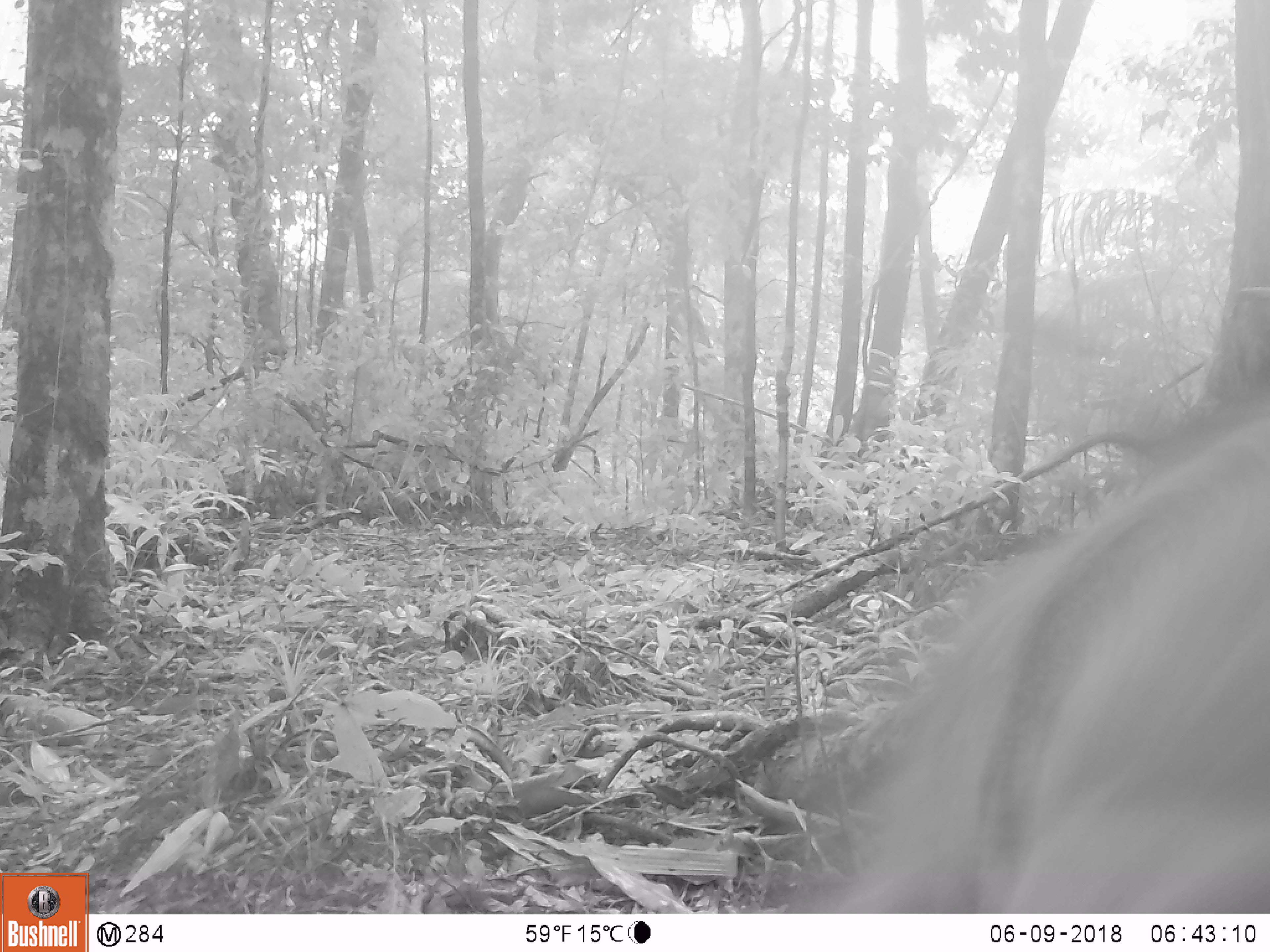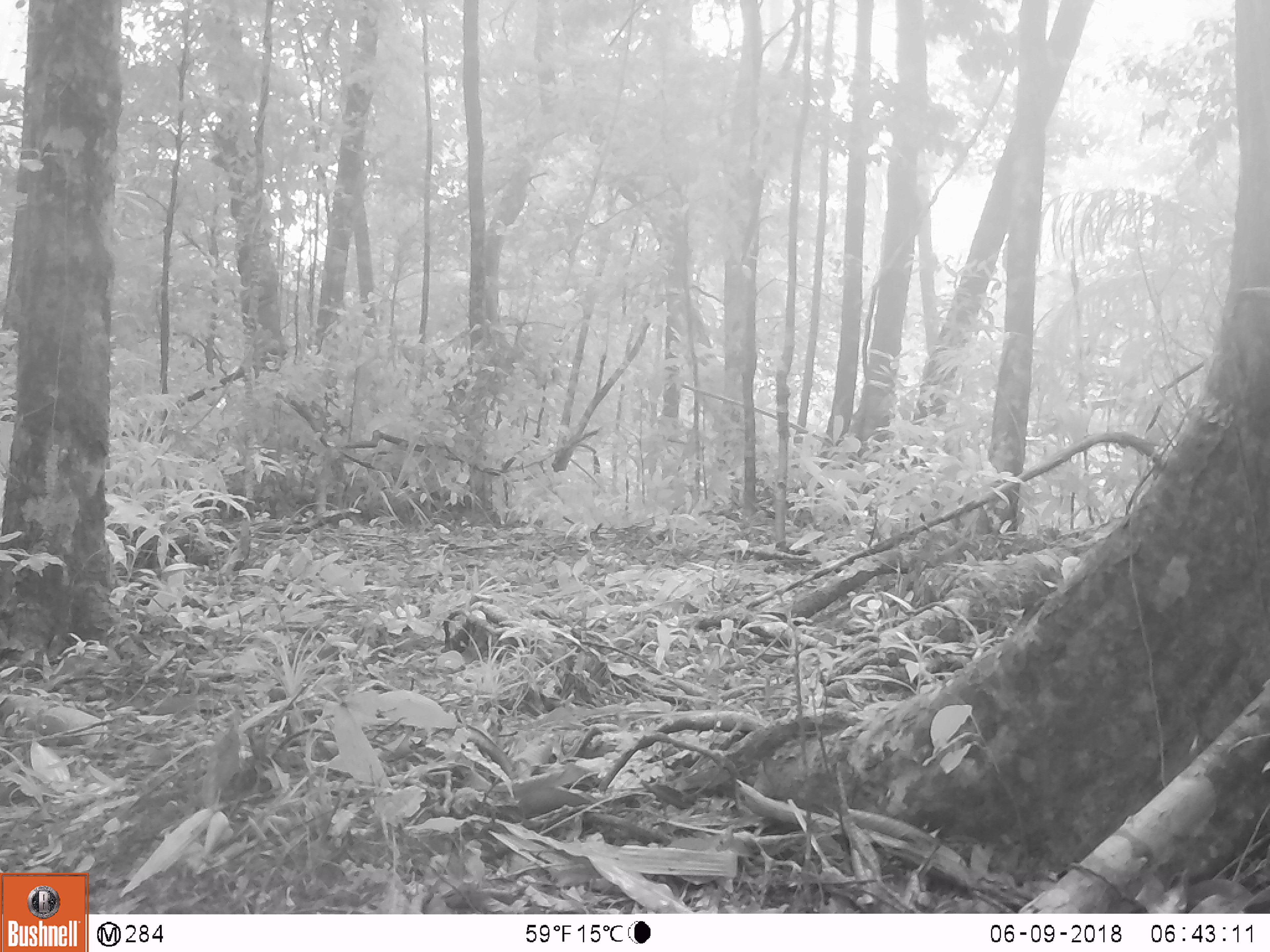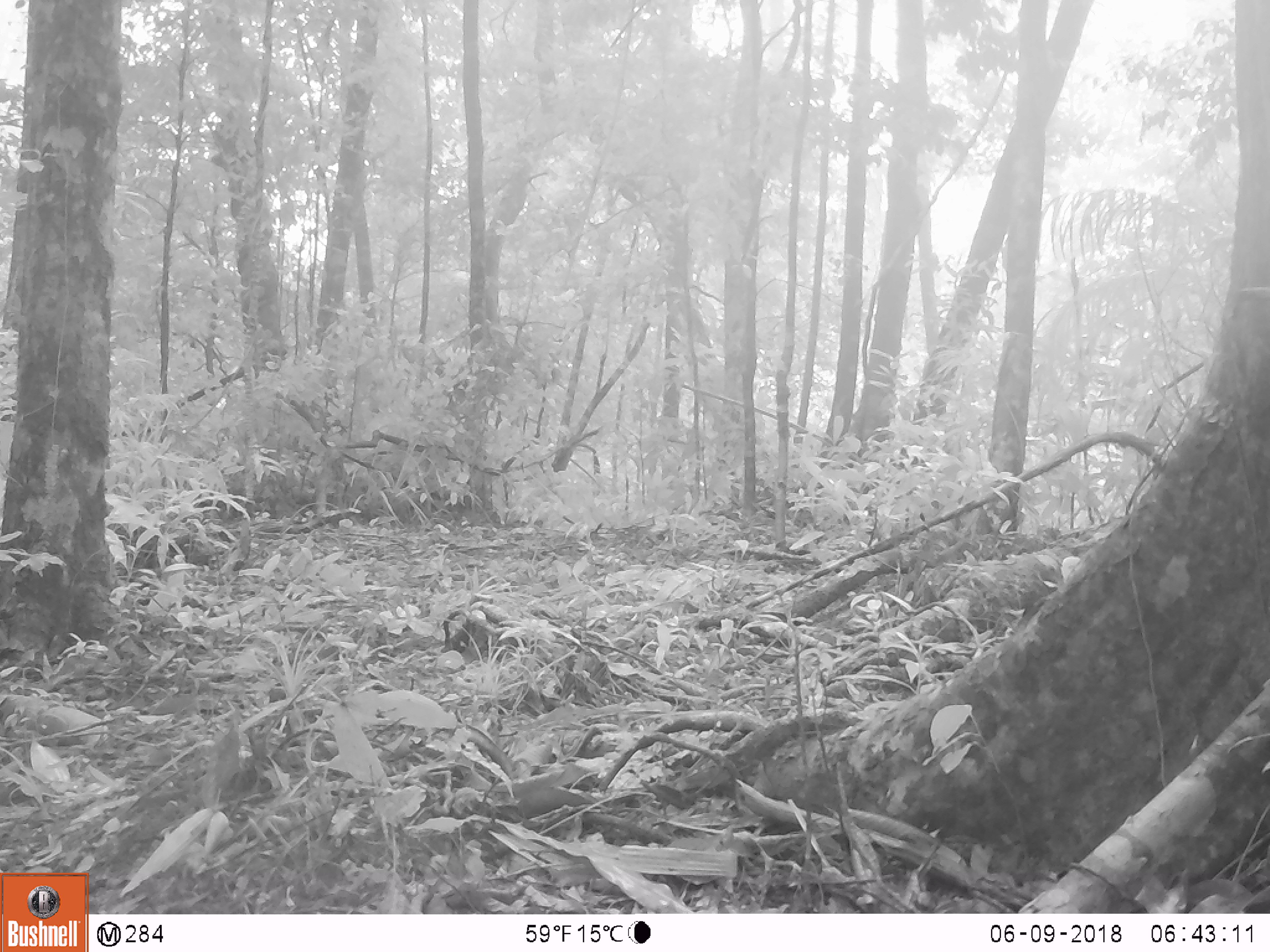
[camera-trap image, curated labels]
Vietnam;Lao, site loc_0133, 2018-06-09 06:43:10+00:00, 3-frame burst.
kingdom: Animalia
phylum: Chordata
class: Mammalia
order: Artiodactyla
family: Cervidae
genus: Muntiacus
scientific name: Muntiacus vuquangensis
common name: large-antlered muntjac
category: large antlered muntjac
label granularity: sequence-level